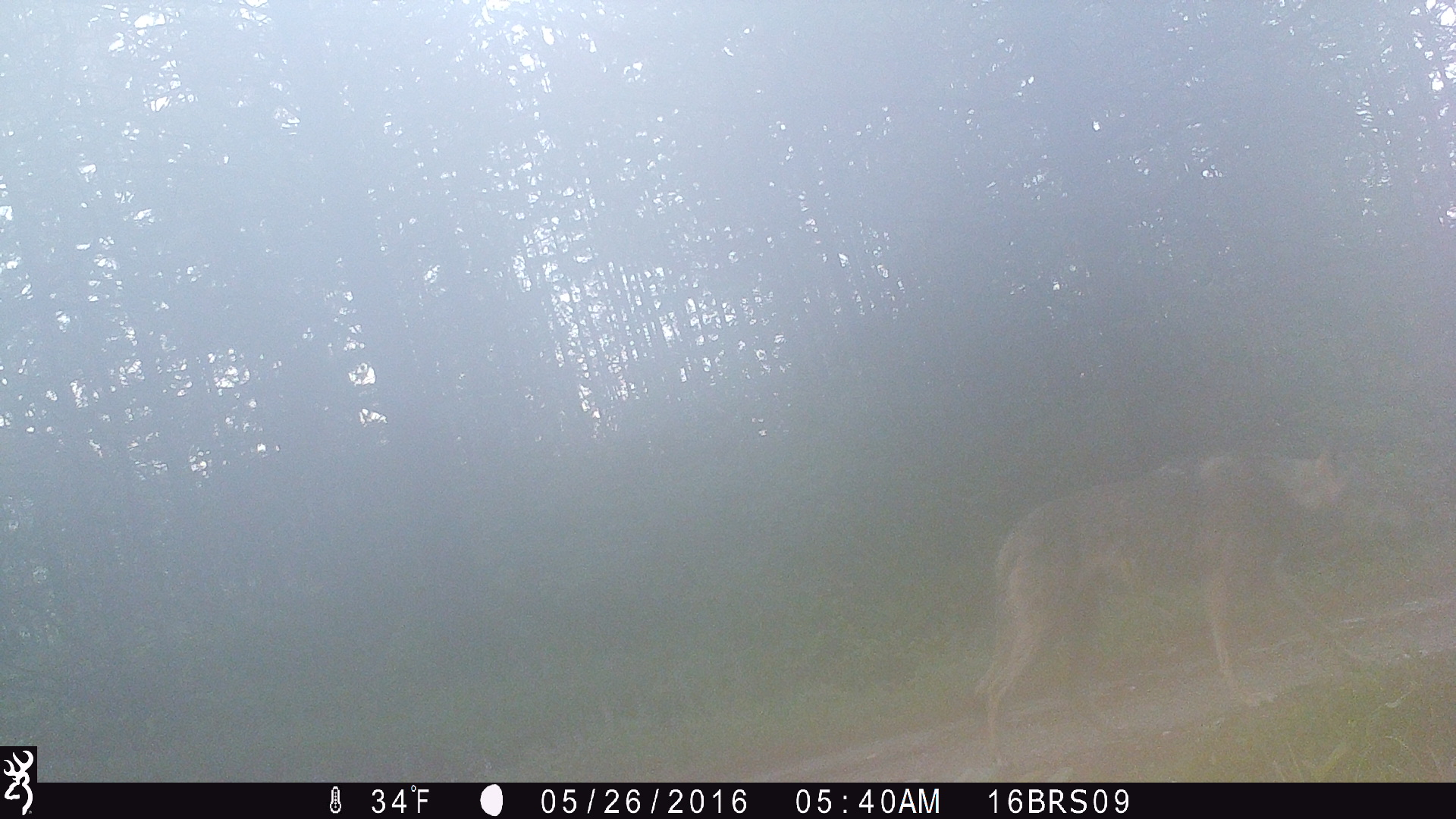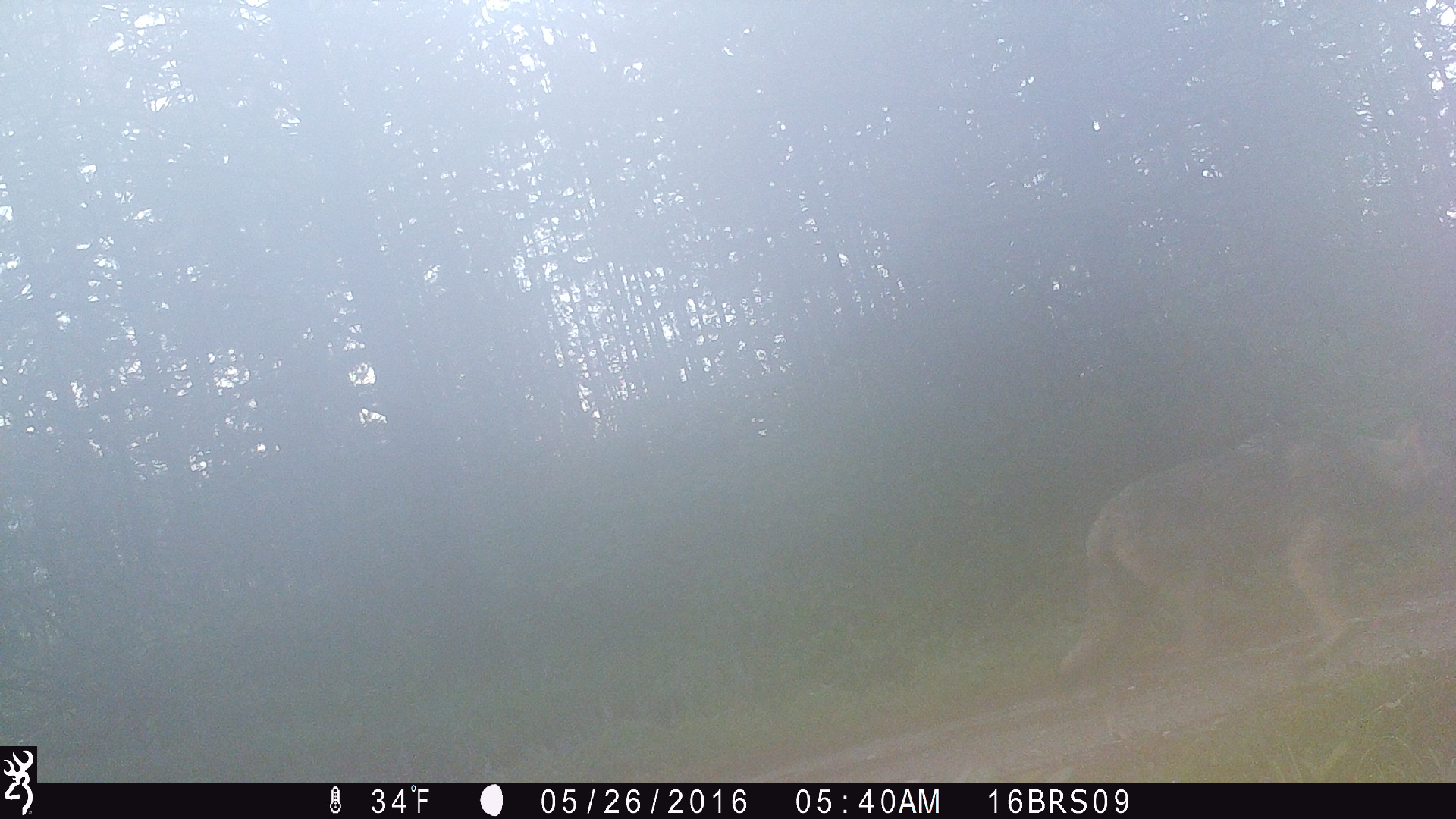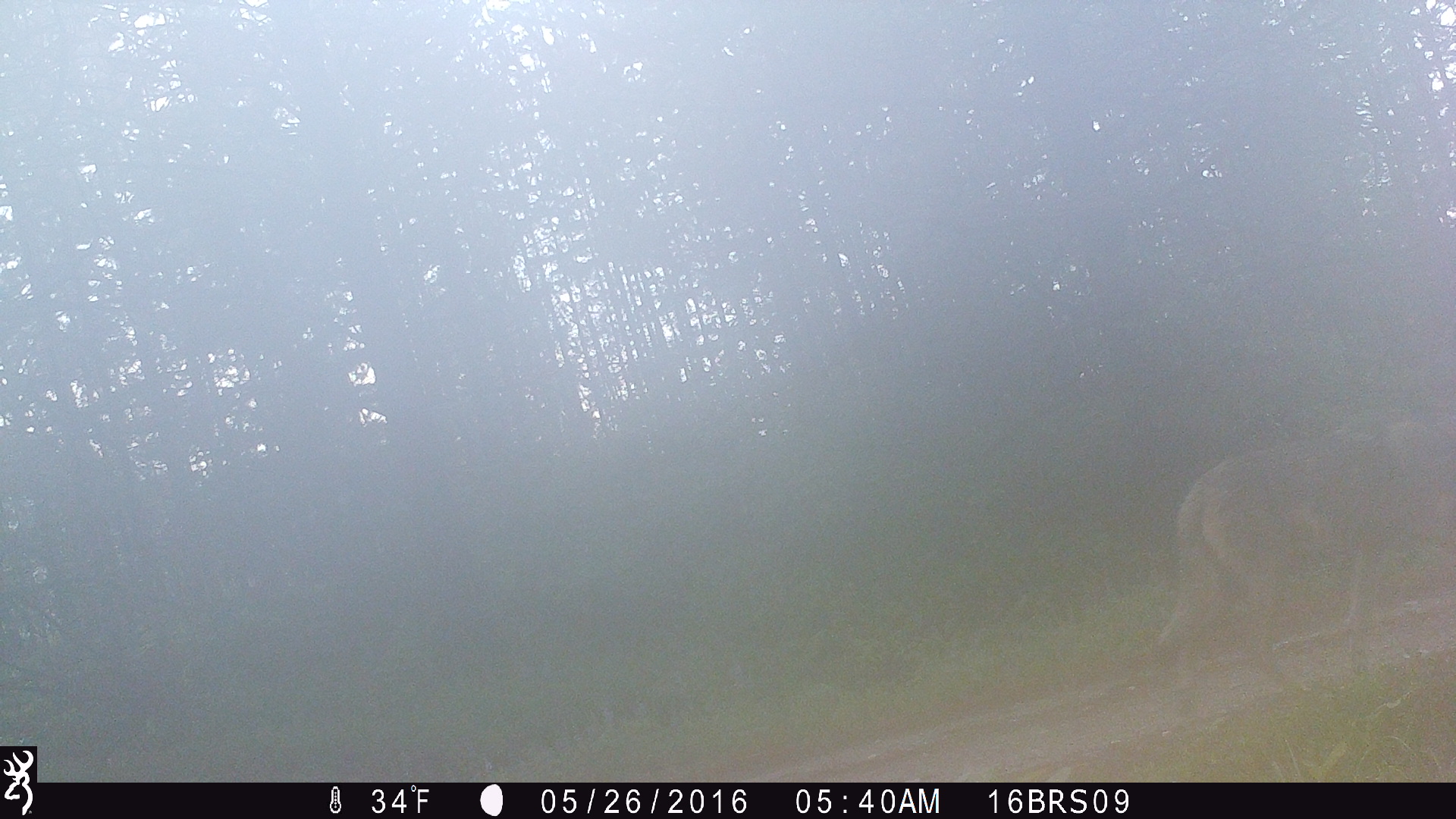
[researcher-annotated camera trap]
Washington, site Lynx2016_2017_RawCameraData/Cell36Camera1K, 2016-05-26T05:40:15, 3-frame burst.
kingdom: Animalia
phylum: Chordata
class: Mammalia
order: Carnivora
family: Canidae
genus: Canis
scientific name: Canis lupus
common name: gray wolf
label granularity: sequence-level